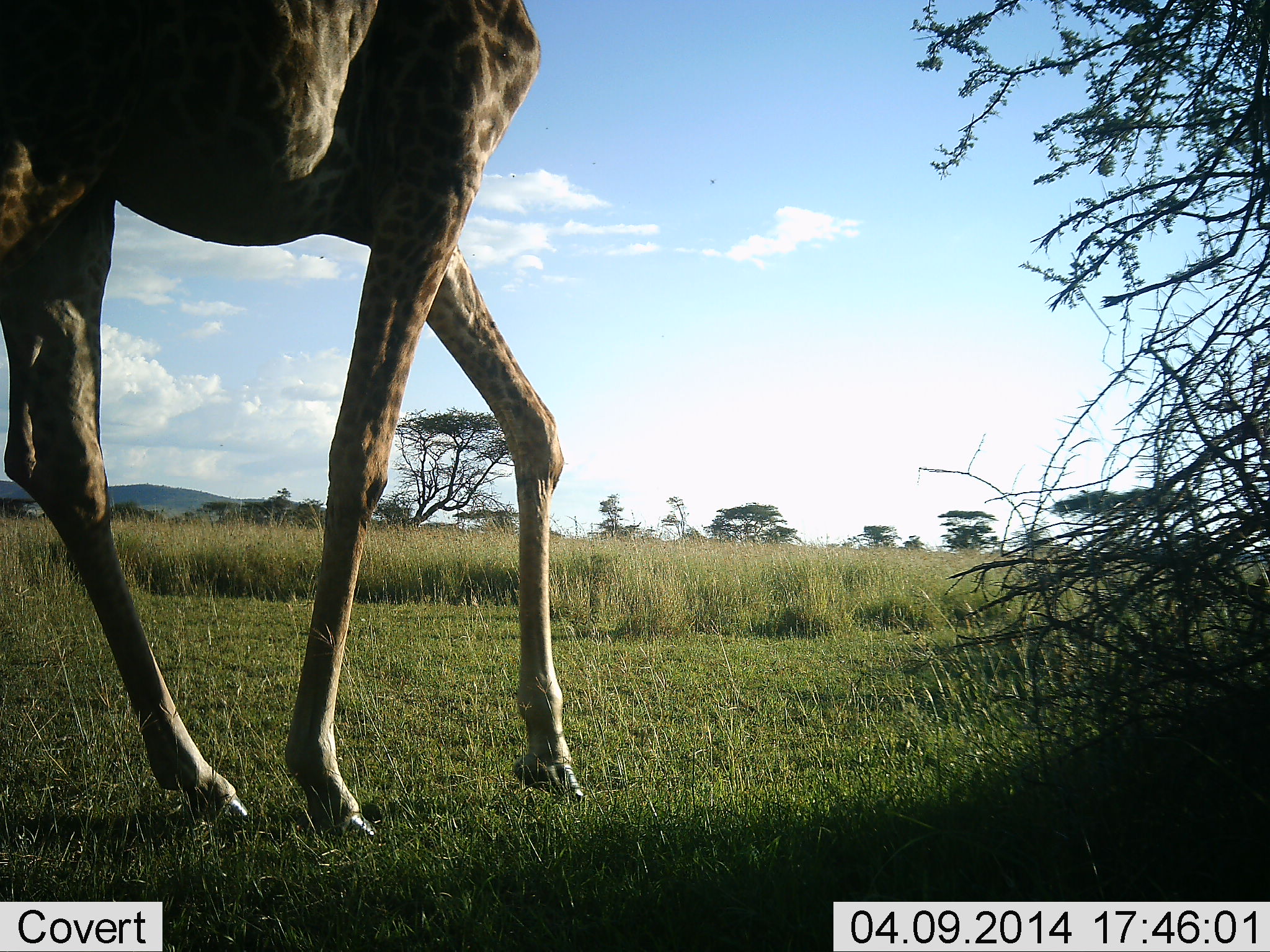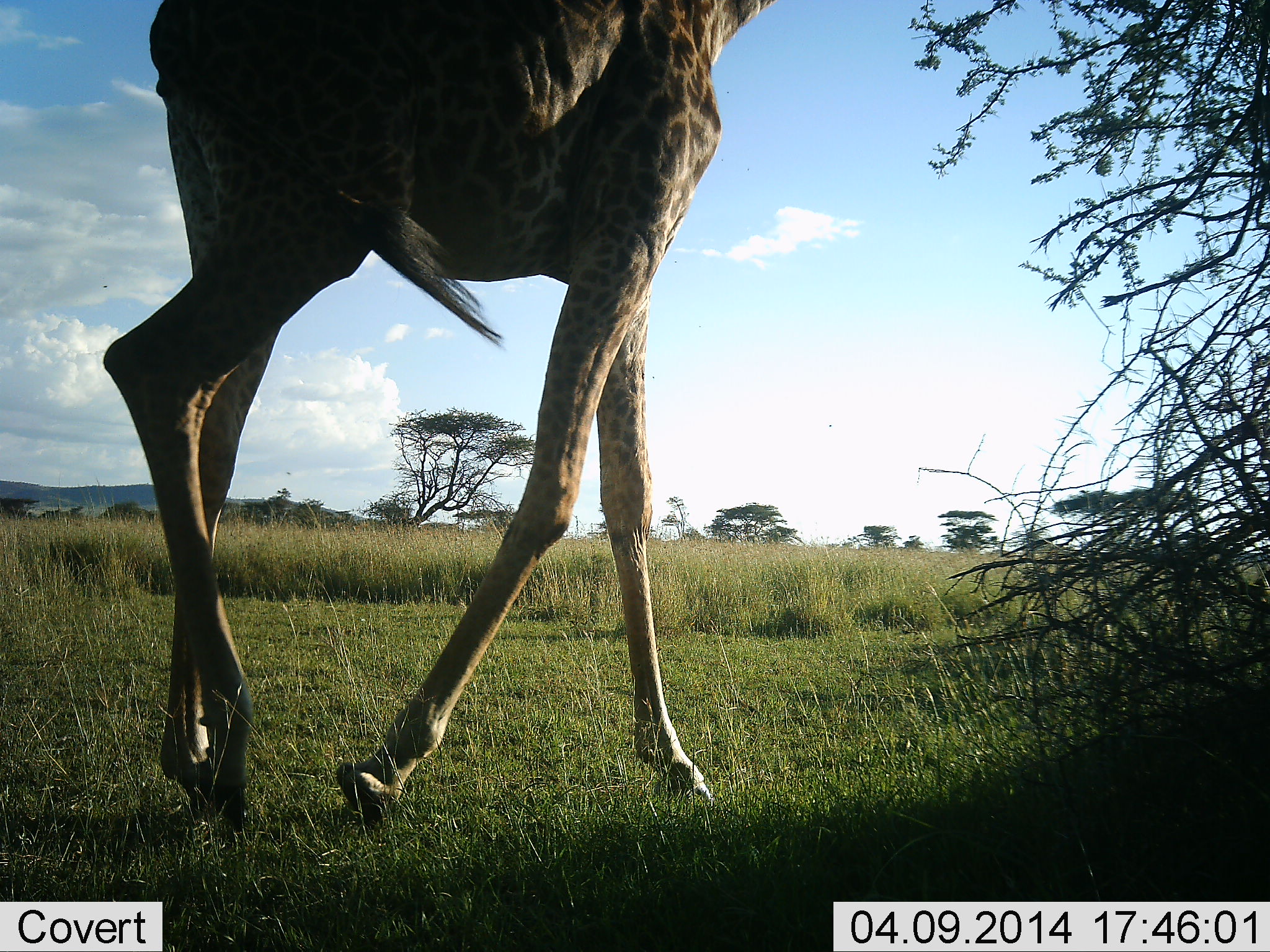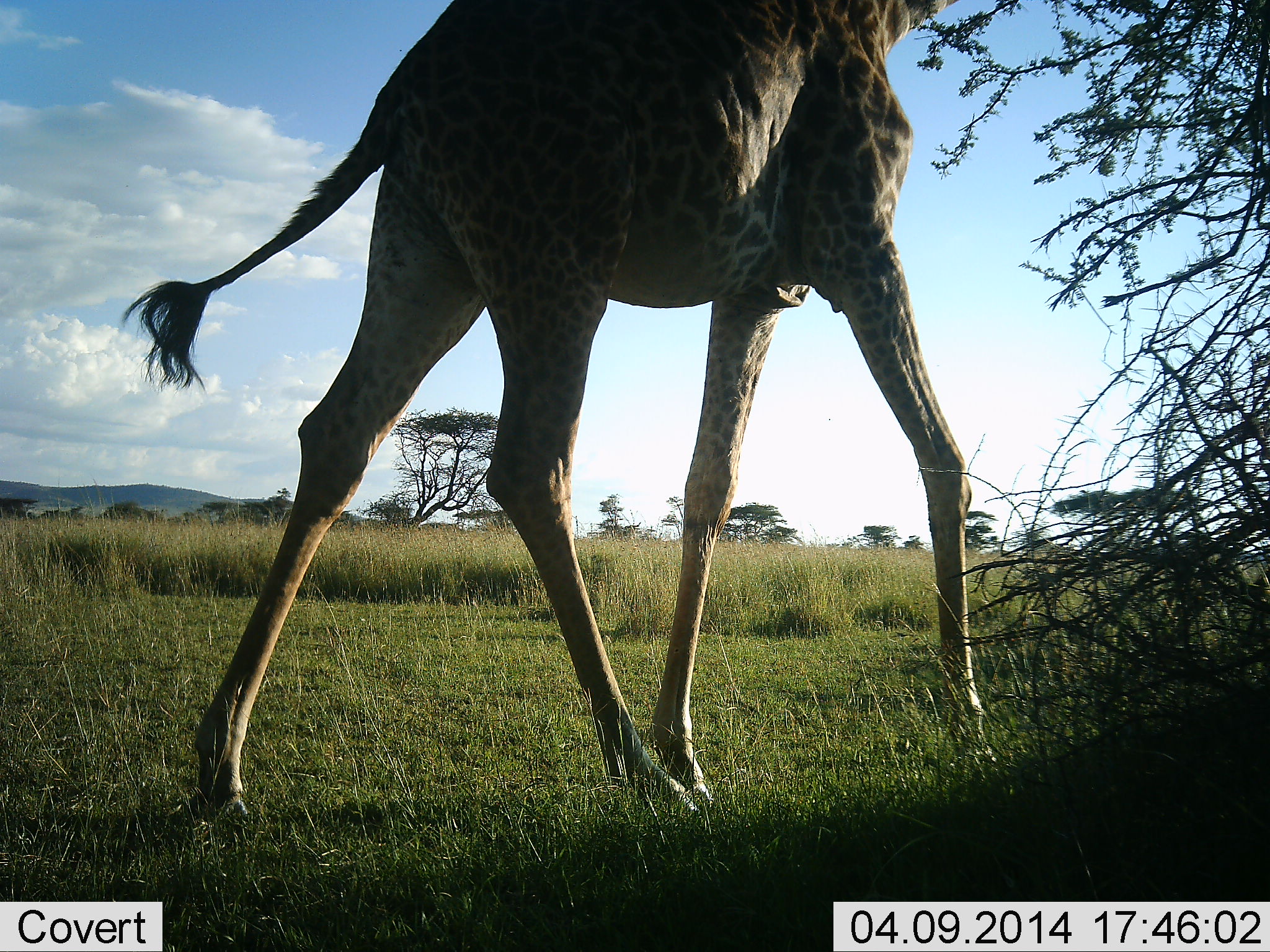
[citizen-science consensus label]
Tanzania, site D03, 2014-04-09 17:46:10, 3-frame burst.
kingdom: Animalia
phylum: Chordata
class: Mammalia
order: Artiodactyla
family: Giraffidae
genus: Giraffa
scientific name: Giraffa camelopardalis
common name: giraffe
Giraffe (Giraffa camelopardalis), count 1. Behavior (volunteer vote fractions): standing 0%, resting 0%, moving 100%, interacting 0%. Young present (vote fraction): 0%. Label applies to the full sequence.